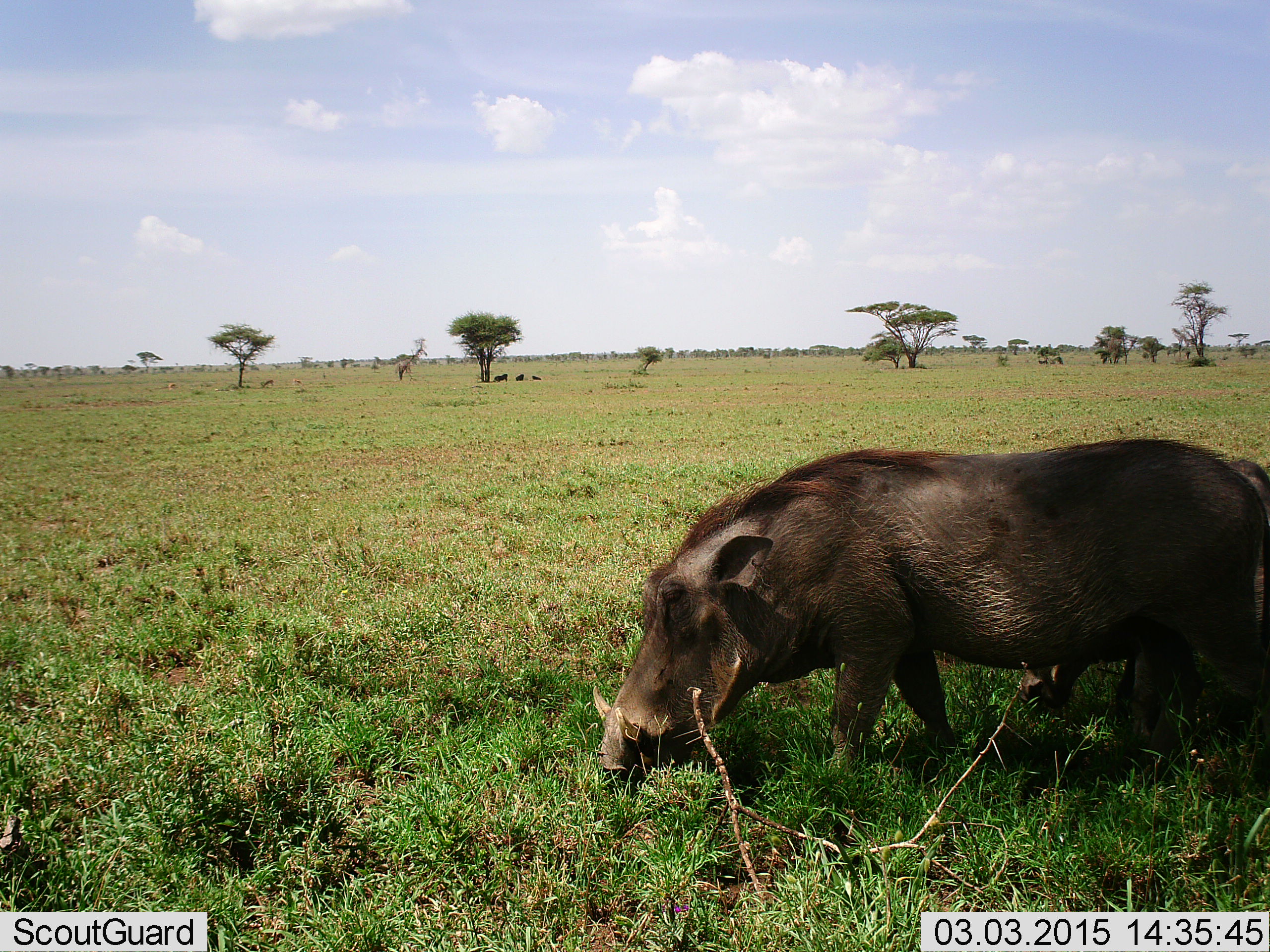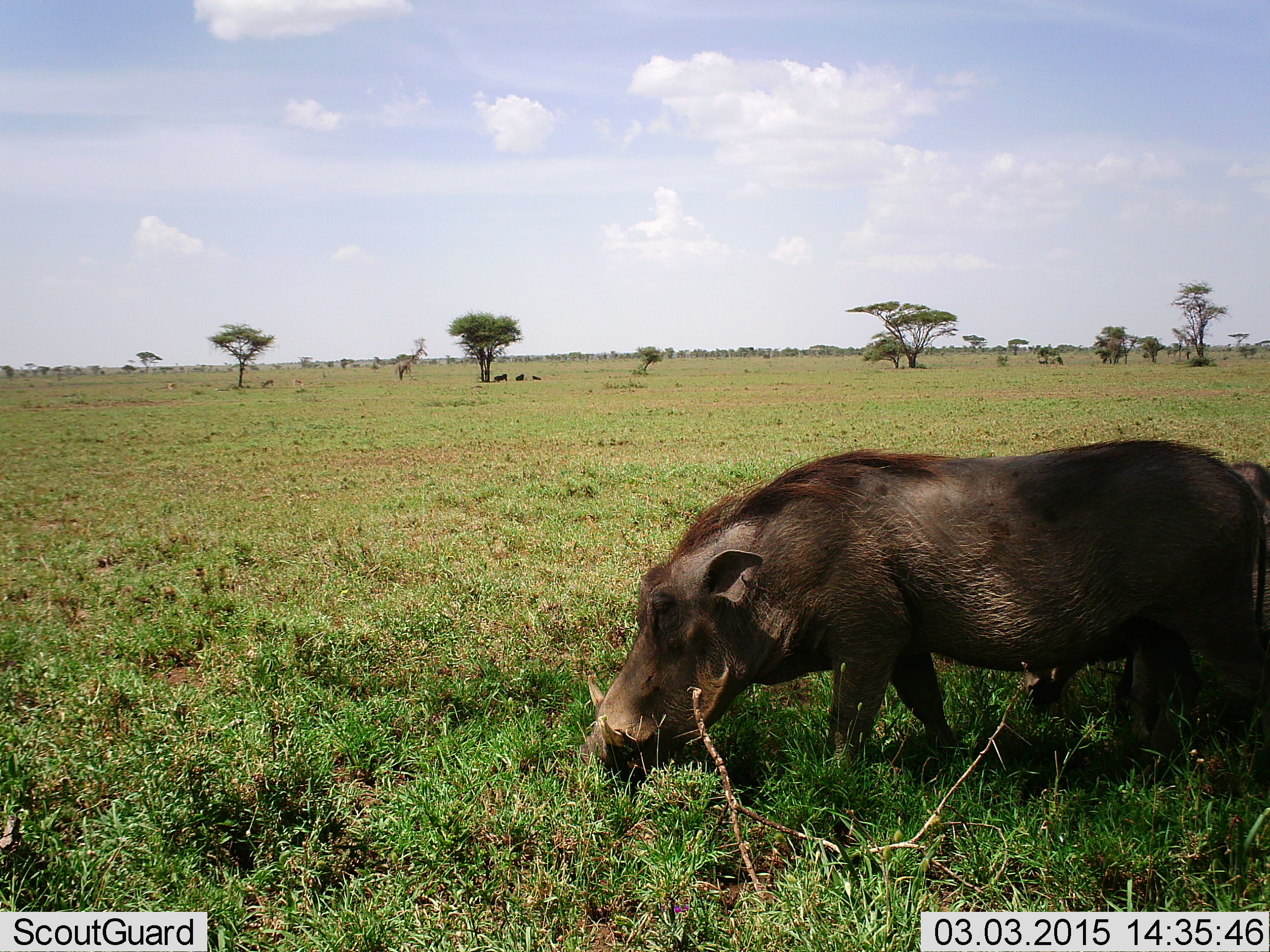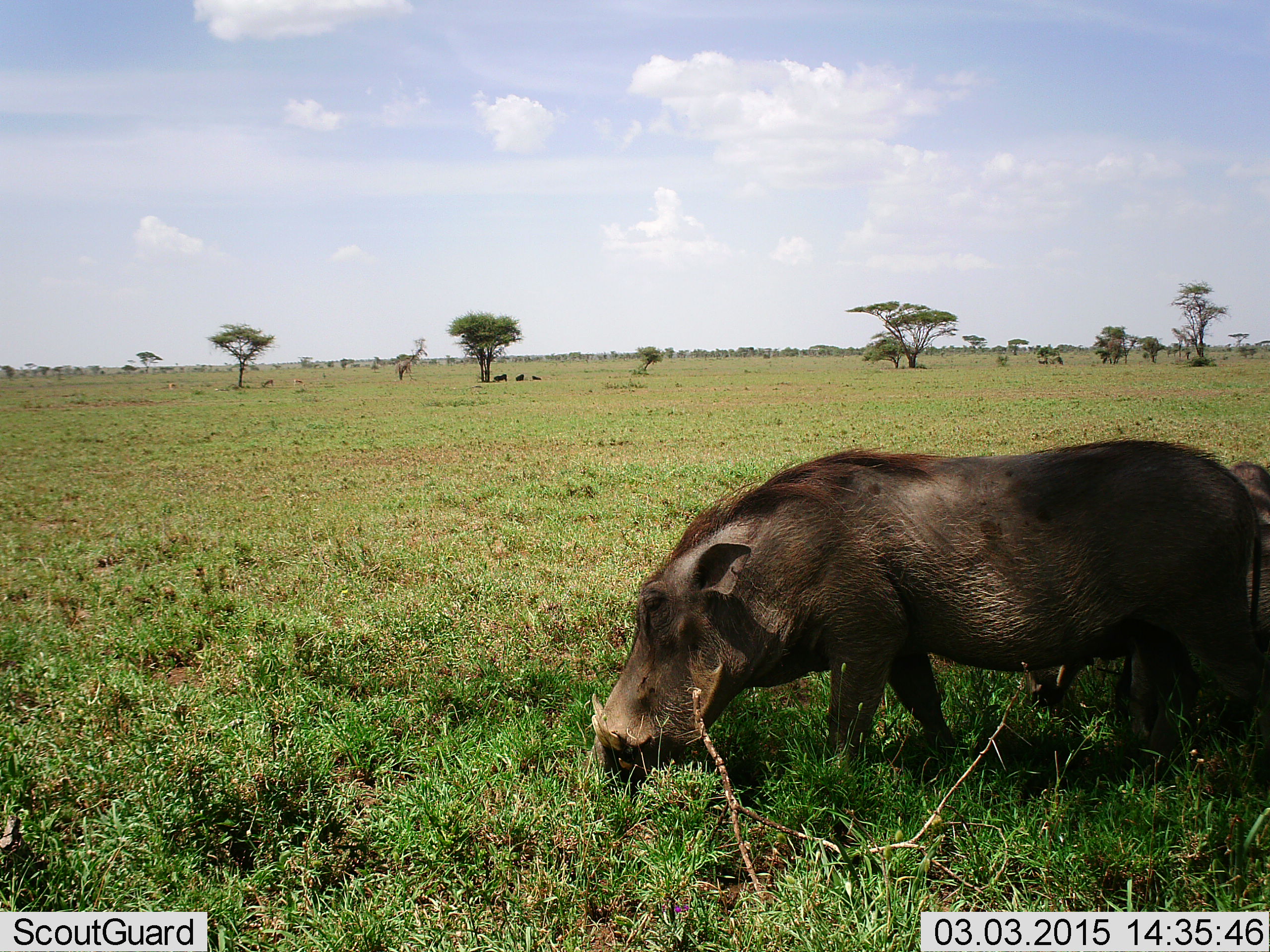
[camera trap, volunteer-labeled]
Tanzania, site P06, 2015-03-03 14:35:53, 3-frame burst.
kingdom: Animalia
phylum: Chordata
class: Mammalia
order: Artiodactyla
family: Suidae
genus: Phacochoerus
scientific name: Phacochoerus africanus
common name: warthog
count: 2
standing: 18%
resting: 9%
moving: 18%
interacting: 0%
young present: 18%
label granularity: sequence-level